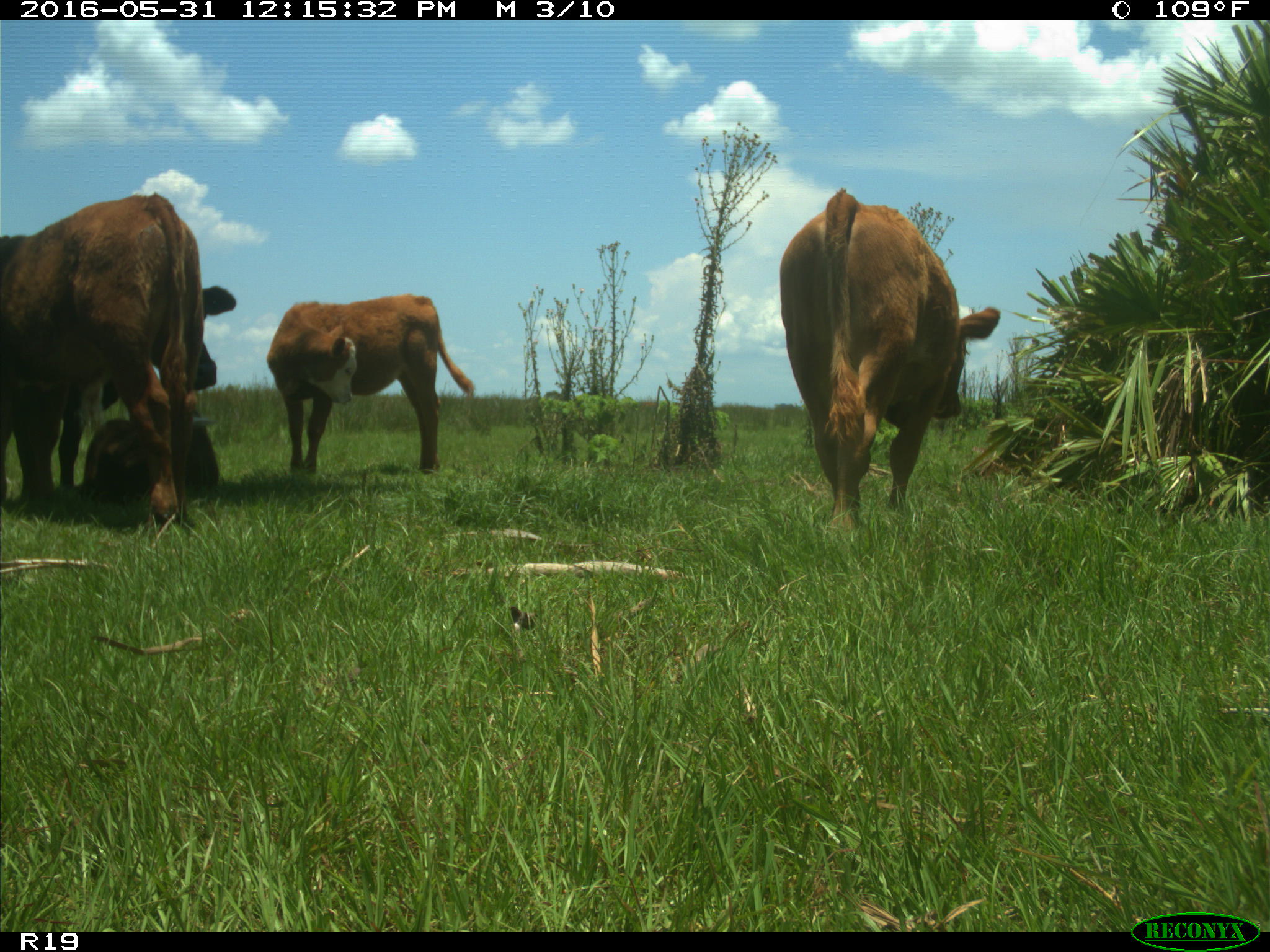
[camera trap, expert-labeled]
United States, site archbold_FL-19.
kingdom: Animalia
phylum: Chordata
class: Mammalia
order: Artiodactyla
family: Bovidae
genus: Bos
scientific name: Bos taurus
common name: domestic cow